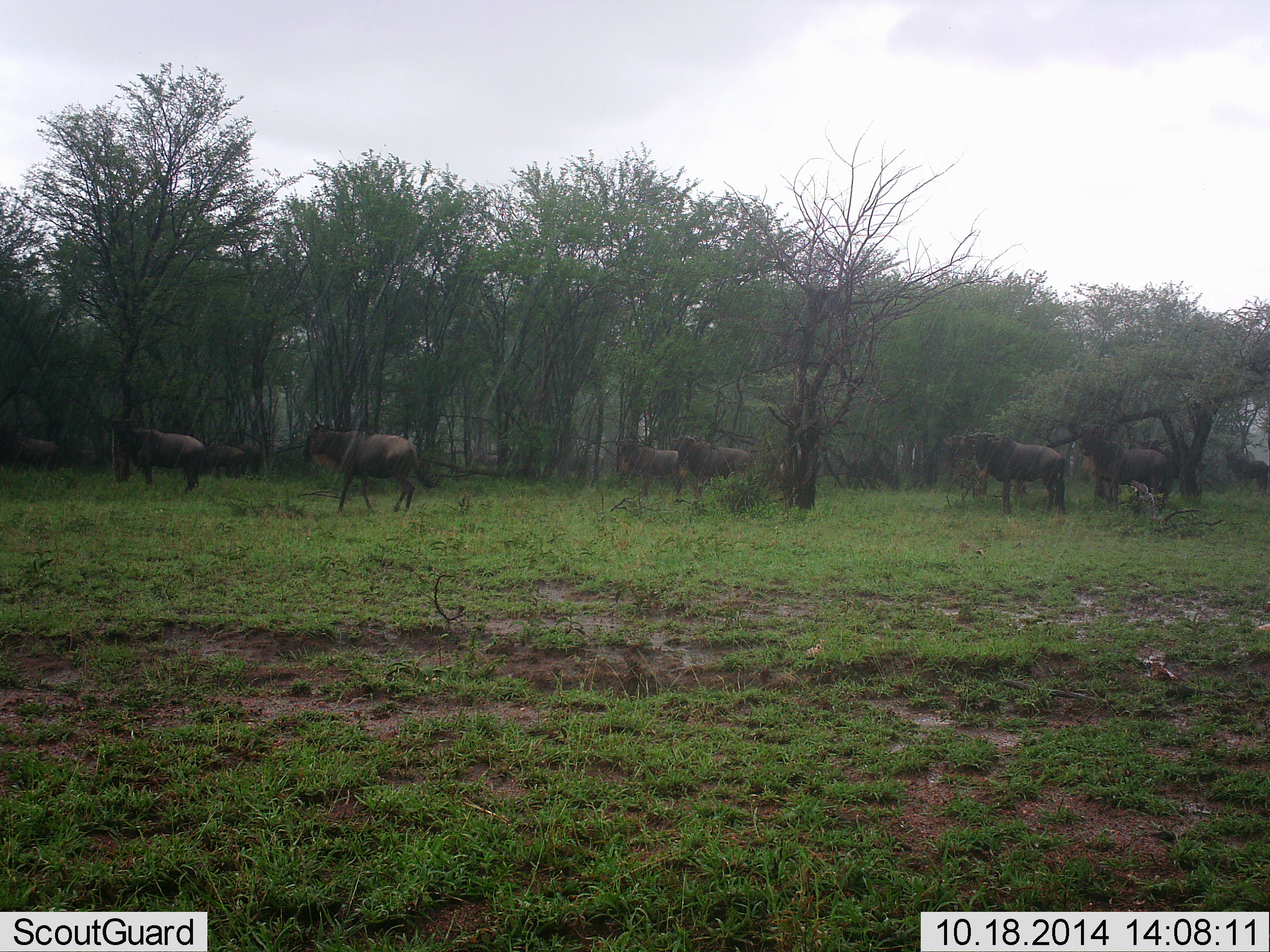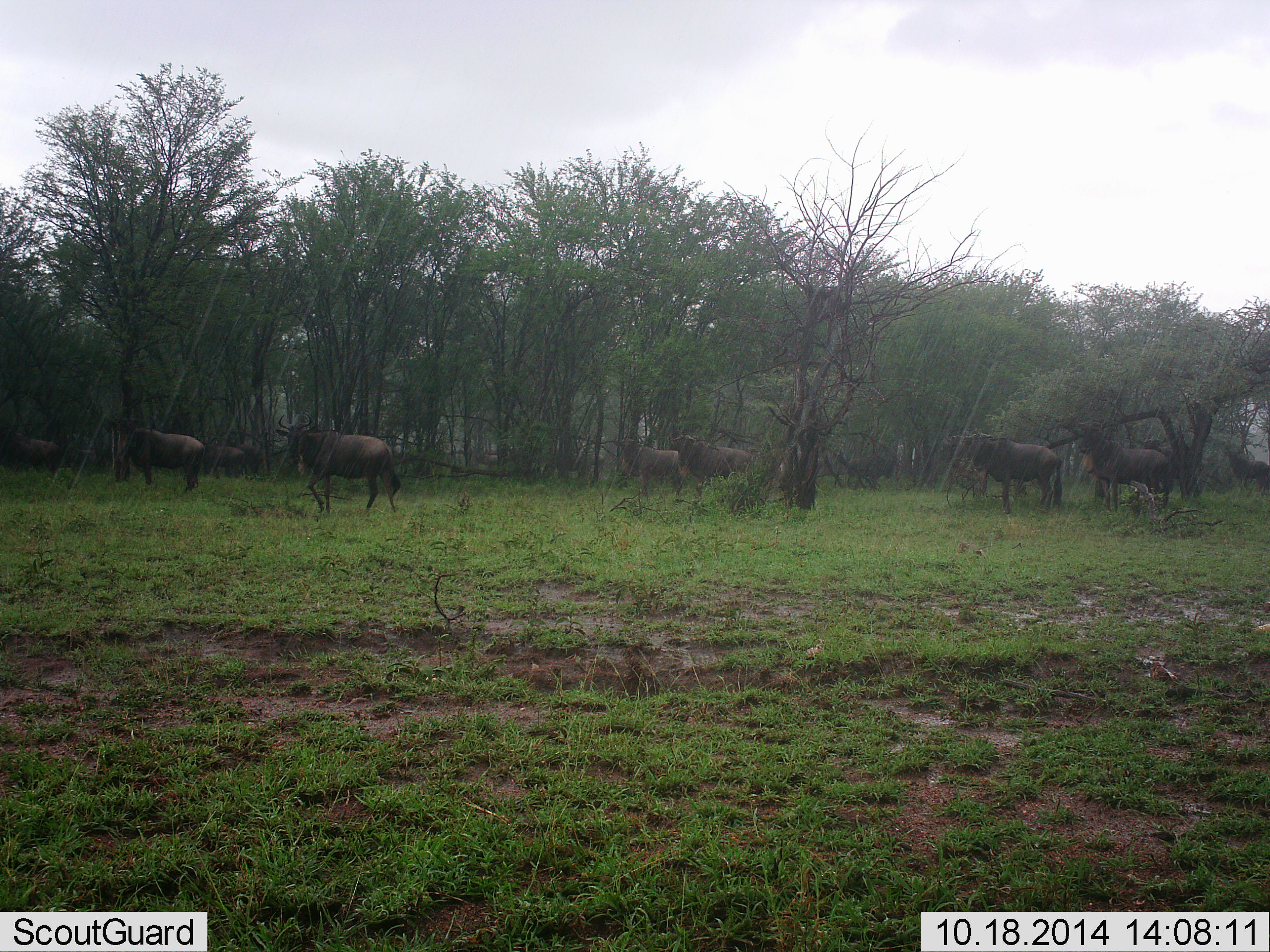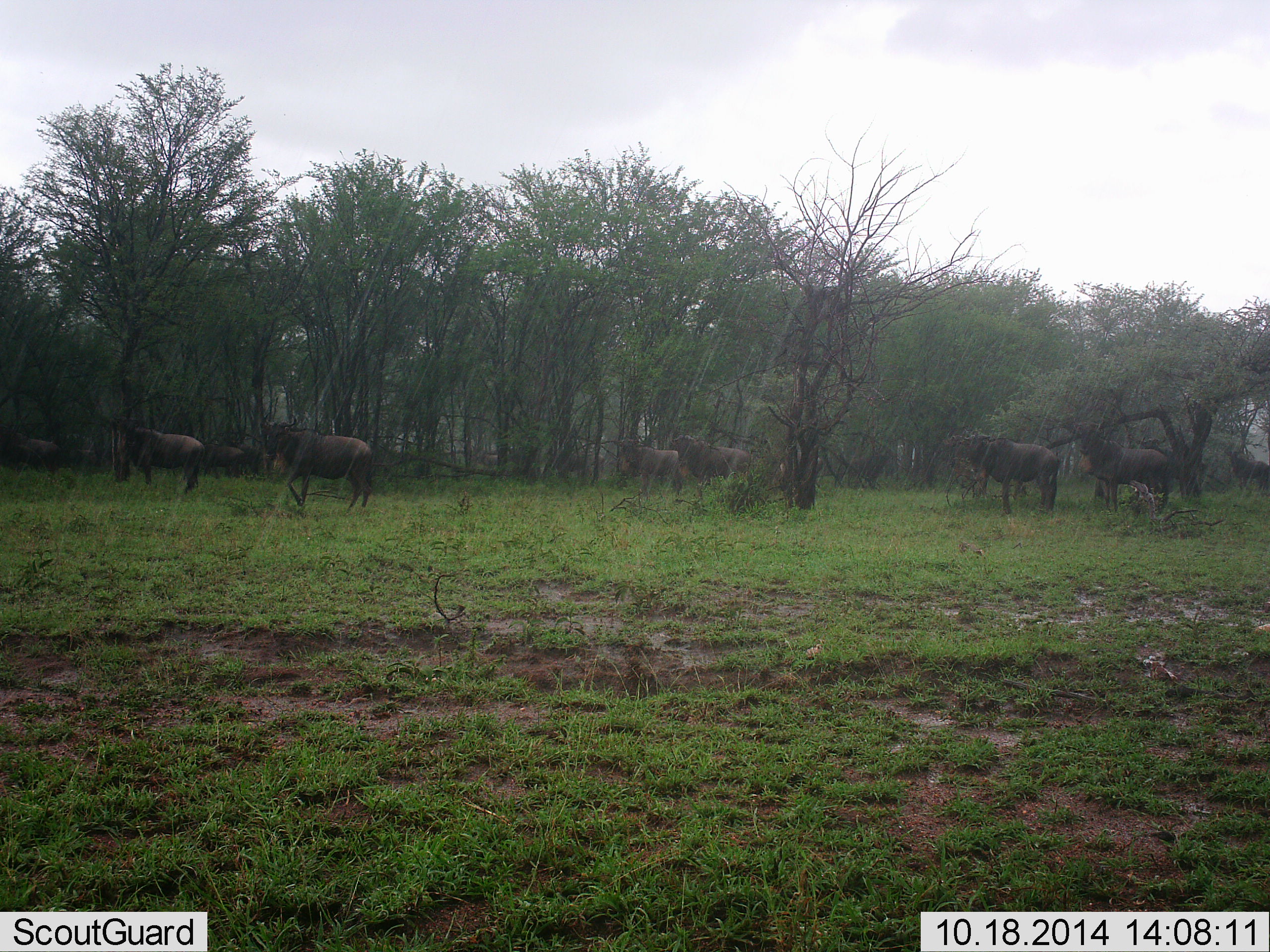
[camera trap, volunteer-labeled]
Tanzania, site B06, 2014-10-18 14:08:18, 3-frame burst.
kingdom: Animalia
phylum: Chordata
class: Mammalia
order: Artiodactyla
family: Bovidae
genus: Connochaetes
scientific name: Connochaetes taurinus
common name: blue wildebeest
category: wildebeest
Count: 11-50.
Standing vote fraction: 80%.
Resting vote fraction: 0%.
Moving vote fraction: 70%.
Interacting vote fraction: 0%.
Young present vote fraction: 0%.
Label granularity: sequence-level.